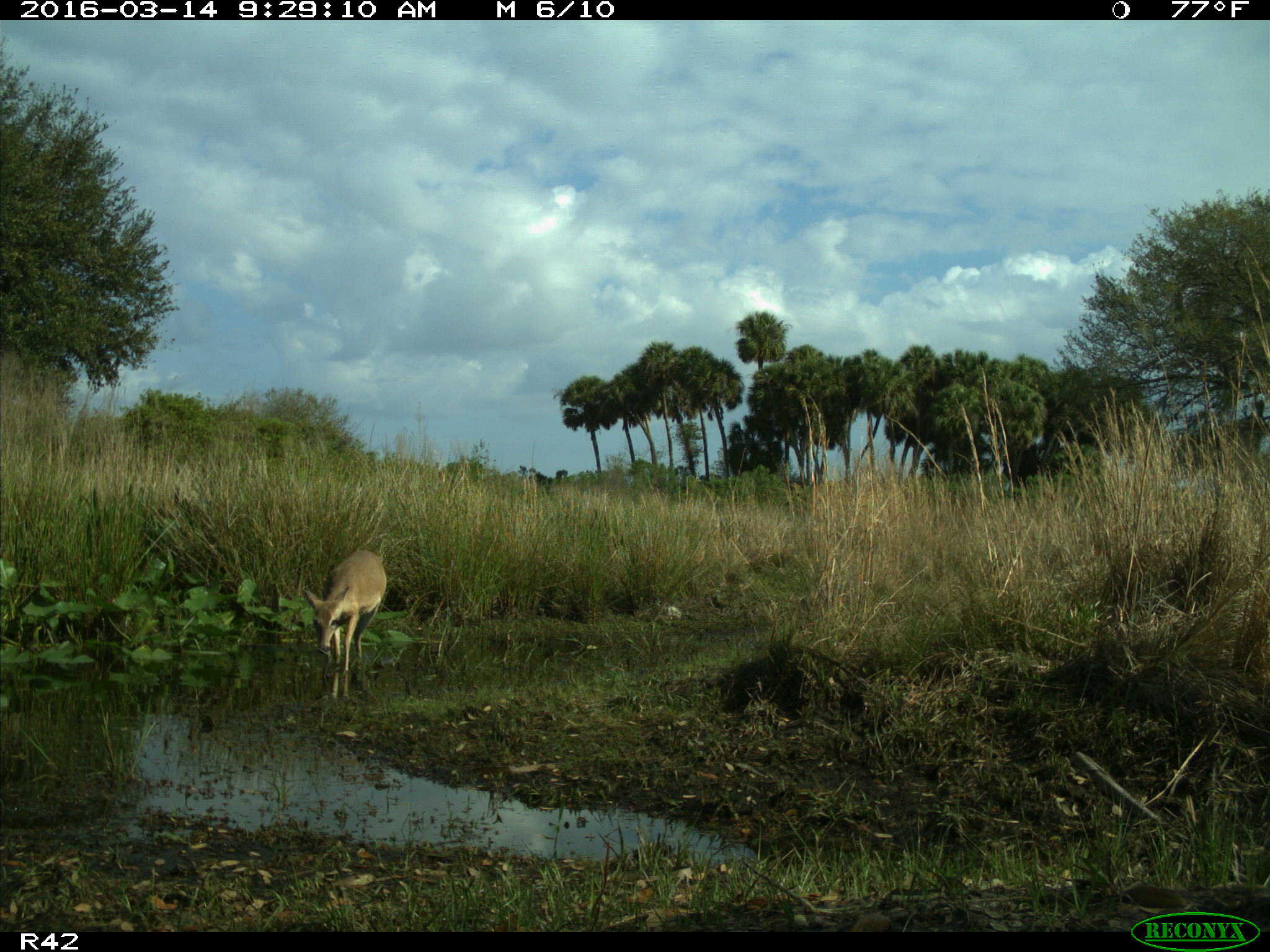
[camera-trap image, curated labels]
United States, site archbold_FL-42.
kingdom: Animalia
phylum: Chordata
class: Mammalia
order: Artiodactyla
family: Cervidae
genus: Odocoileus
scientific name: Odocoileus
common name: deer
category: unidentified deer